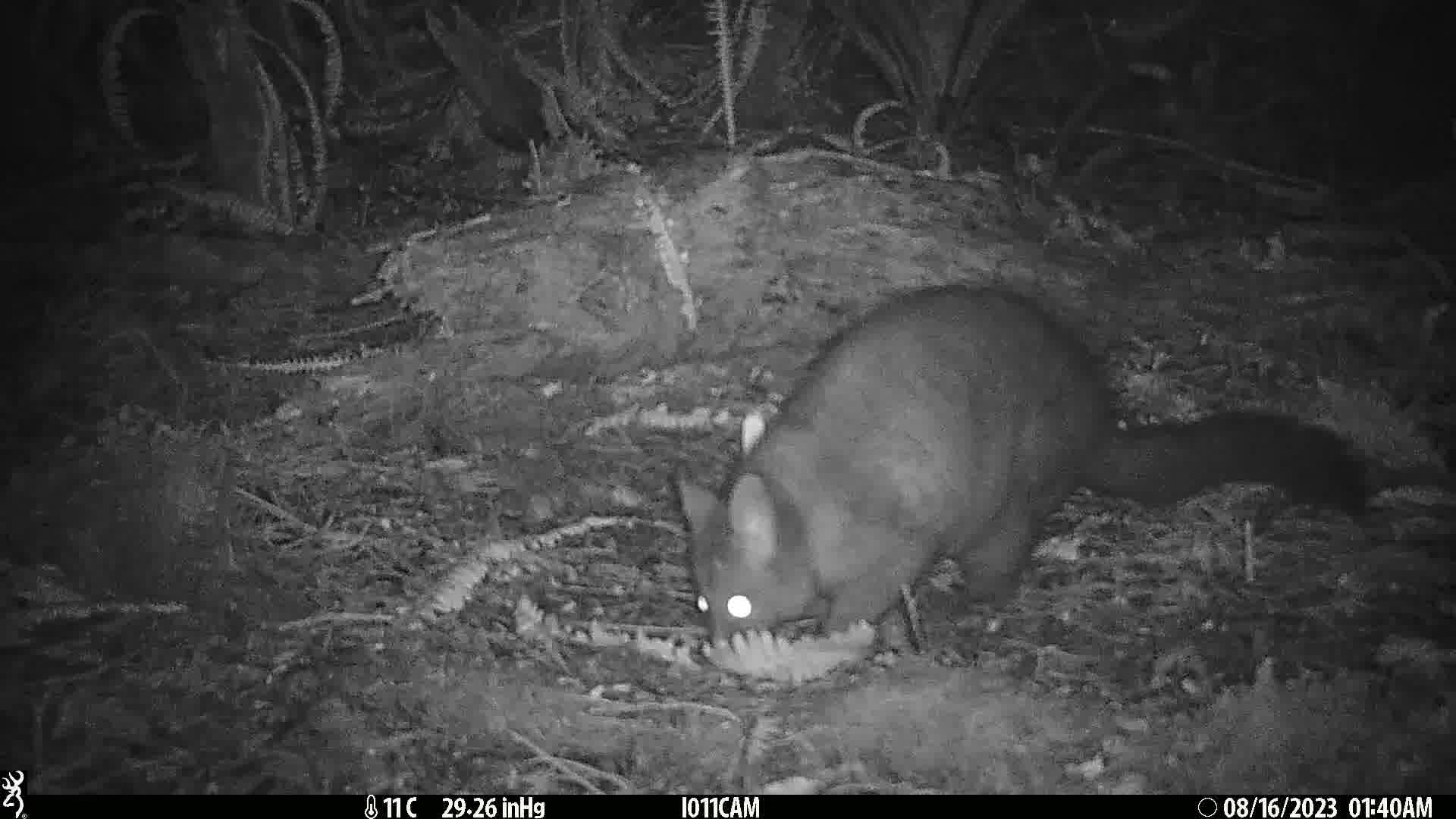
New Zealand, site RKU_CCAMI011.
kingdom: Animalia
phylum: Chordata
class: Mammalia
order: Diprotodontia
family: Phalangeridae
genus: Trichosurus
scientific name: Trichosurus vulpecula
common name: common brushtail possum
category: possum